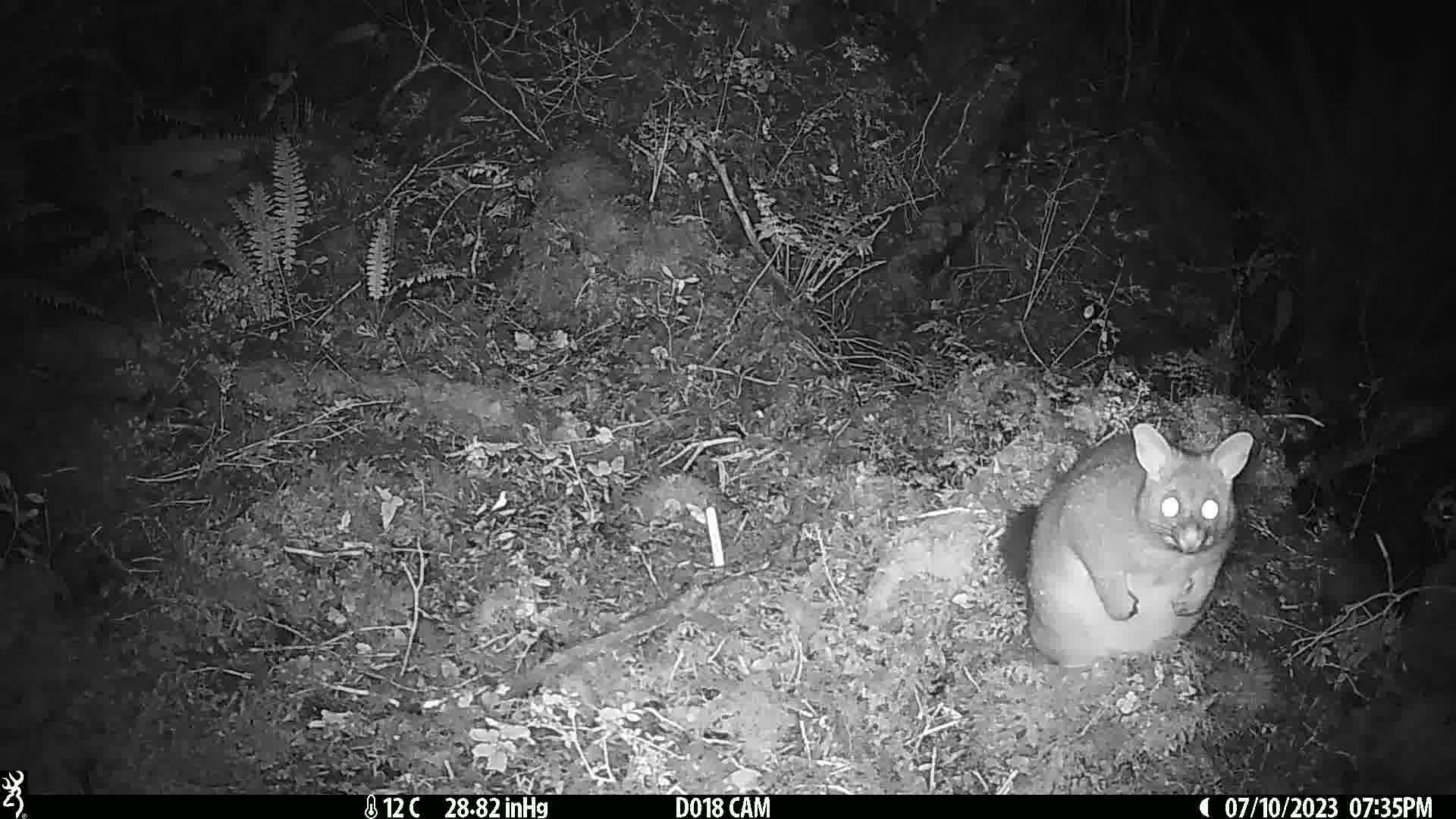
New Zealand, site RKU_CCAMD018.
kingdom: Animalia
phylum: Chordata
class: Mammalia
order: Diprotodontia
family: Phalangeridae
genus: Trichosurus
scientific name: Trichosurus vulpecula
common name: common brushtail possum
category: possum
Possum (common brushtail possum) (Trichosurus vulpecula).